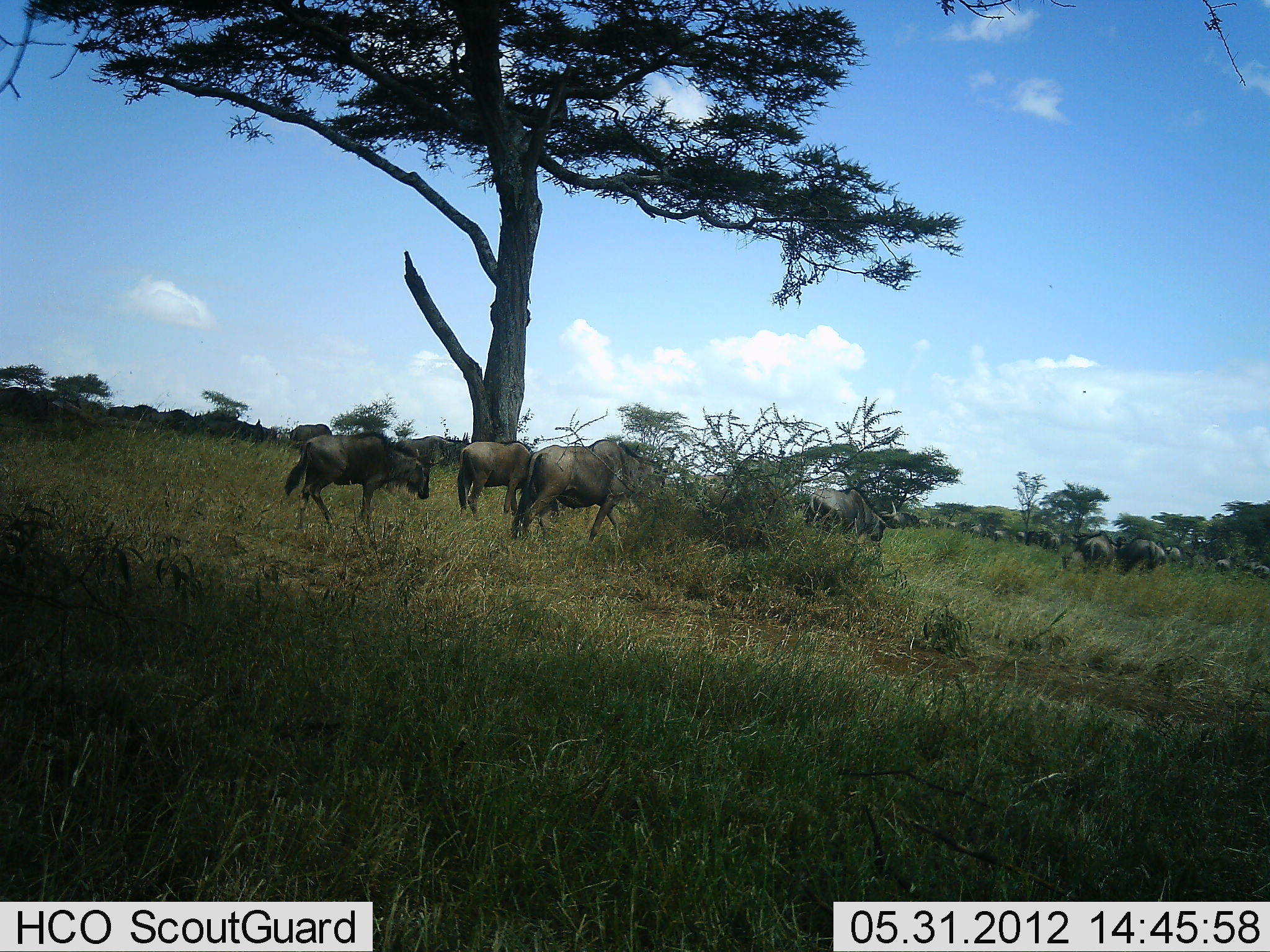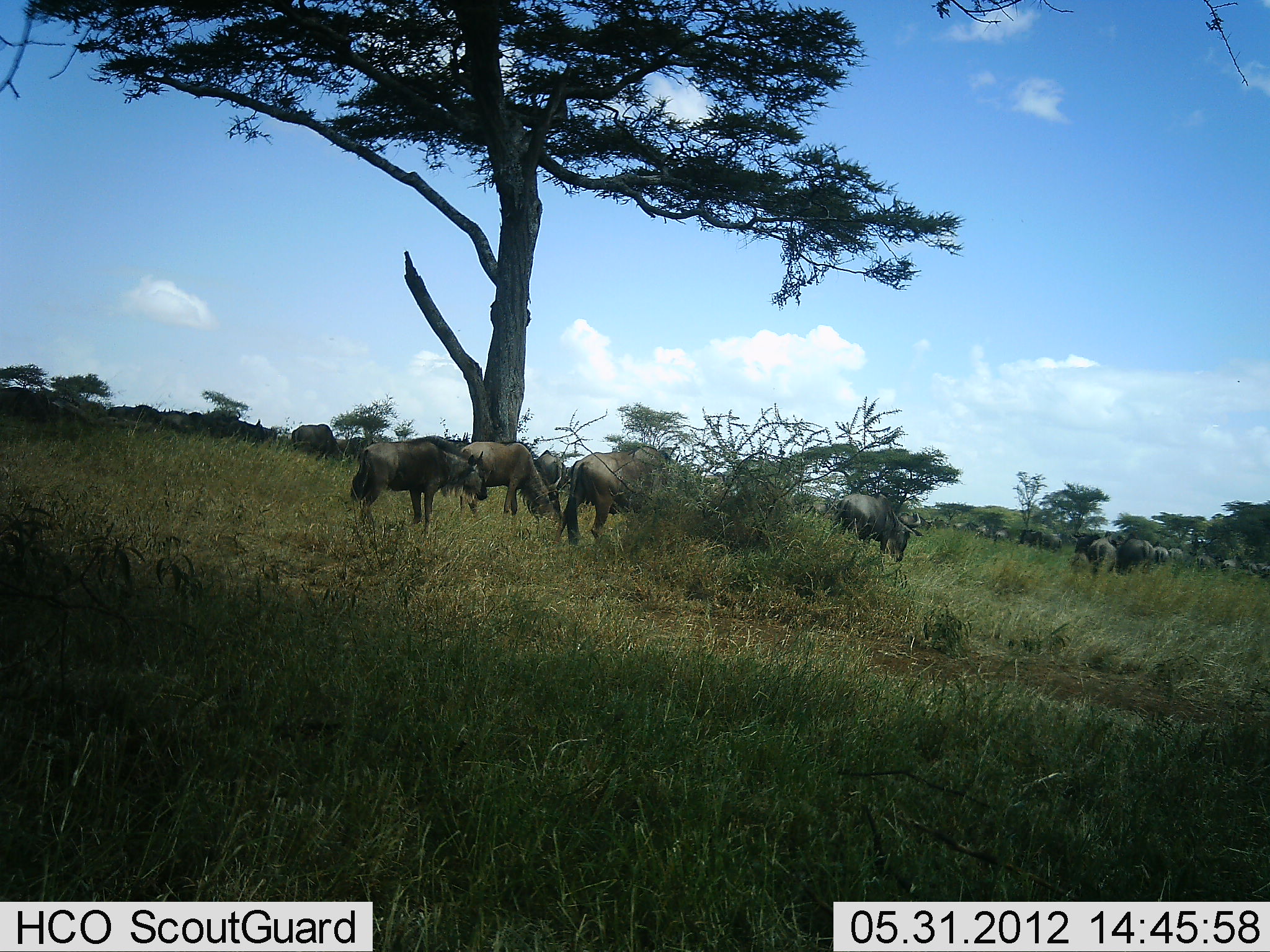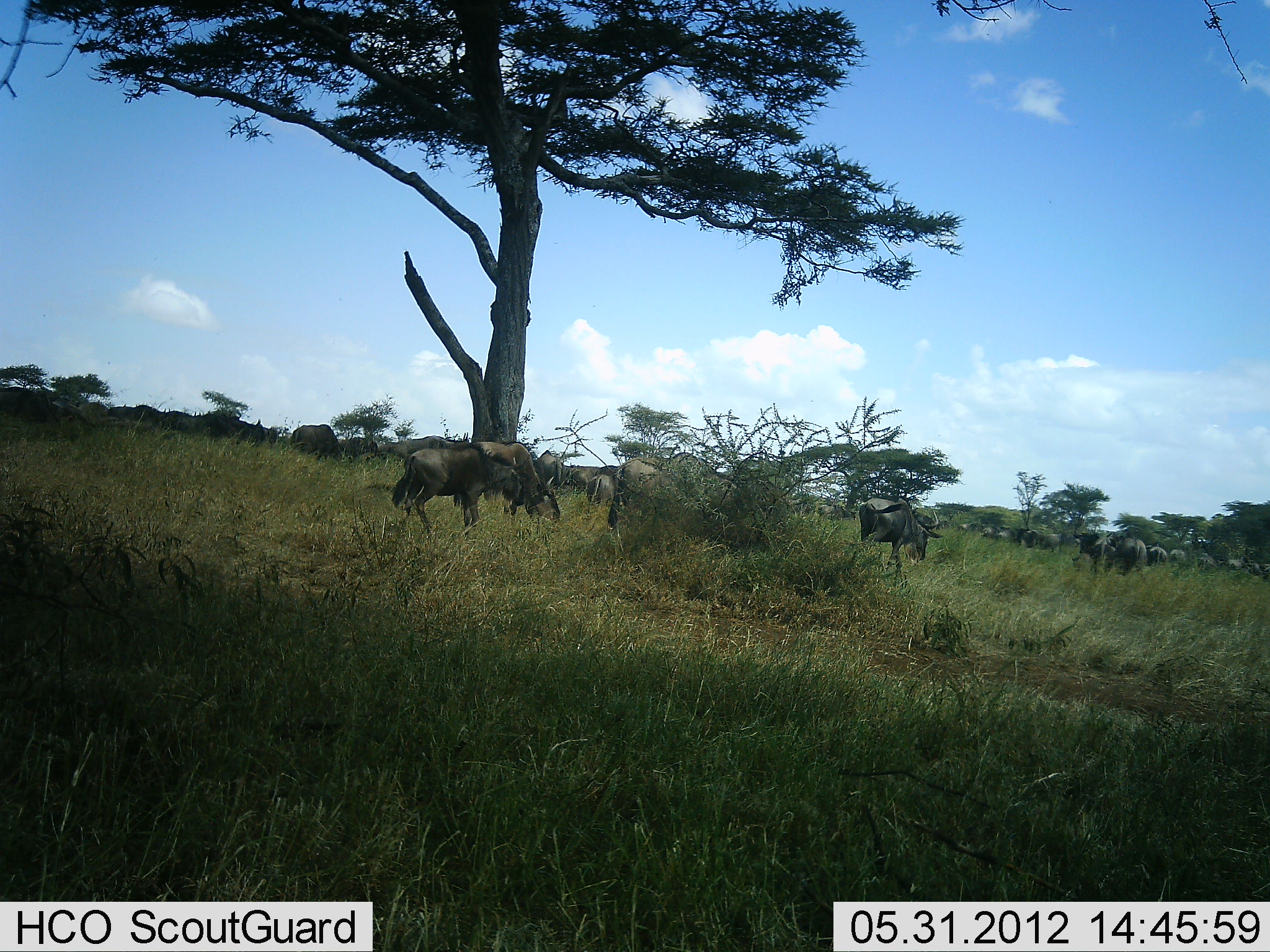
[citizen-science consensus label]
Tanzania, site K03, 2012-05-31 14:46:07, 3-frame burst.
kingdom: Animalia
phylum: Chordata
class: Mammalia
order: Artiodactyla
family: Bovidae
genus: Connochaetes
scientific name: Connochaetes taurinus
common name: blue wildebeest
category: wildebeest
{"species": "wildebeest (blue wildebeest) (Connochaetes taurinus)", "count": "11-50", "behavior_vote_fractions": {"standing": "40%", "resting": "0%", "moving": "100%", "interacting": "0%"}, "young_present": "20%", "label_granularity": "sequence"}